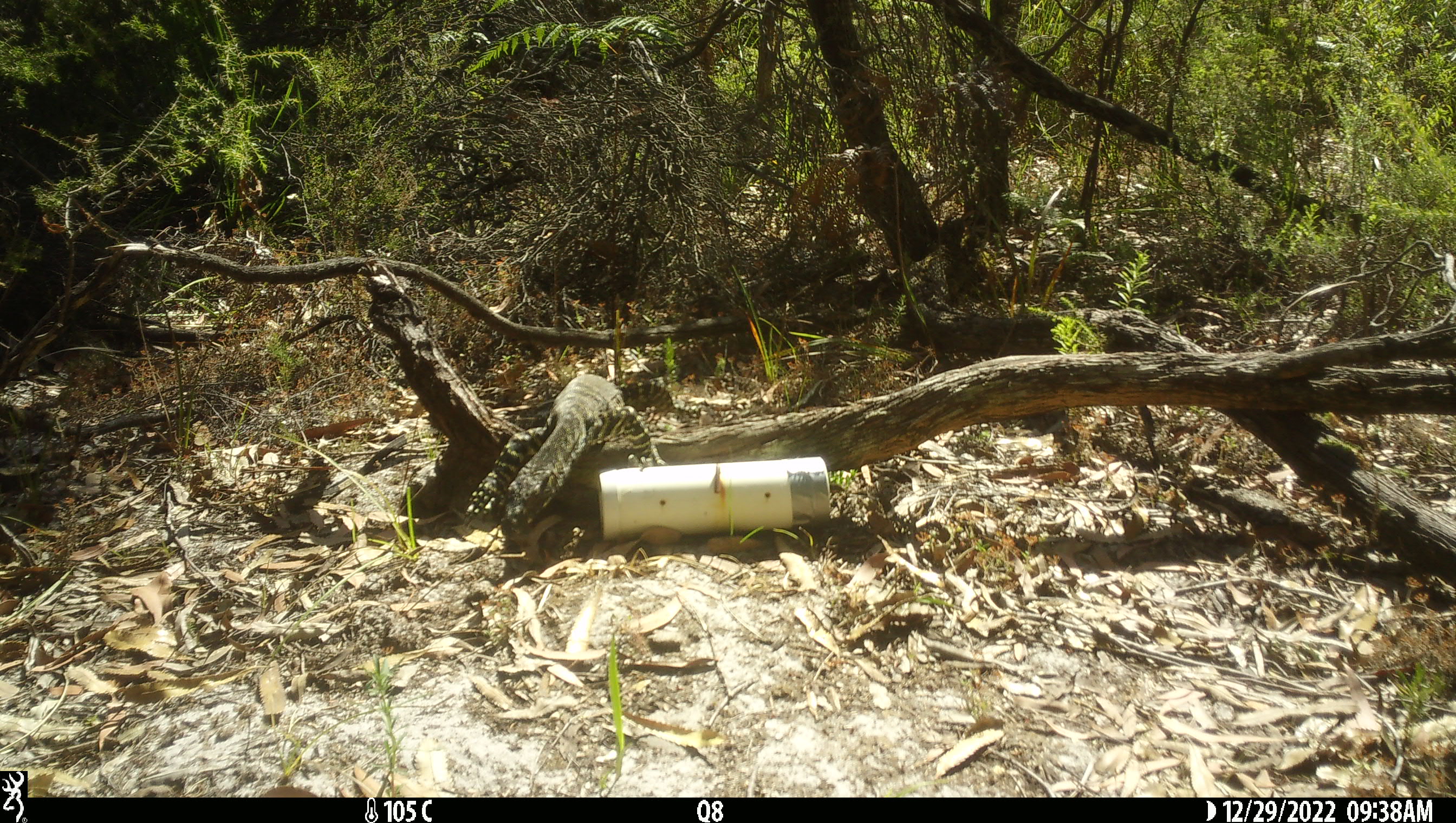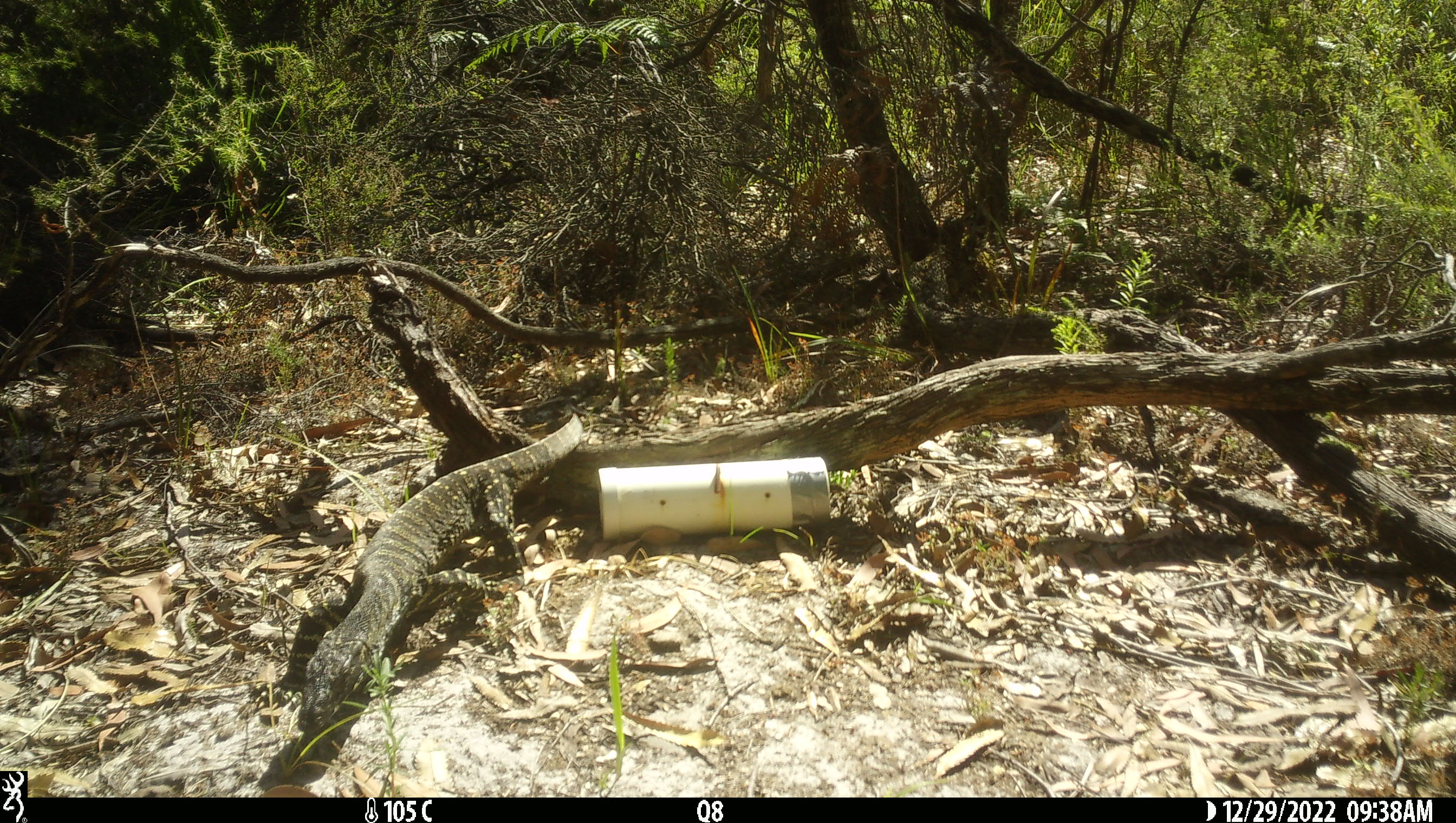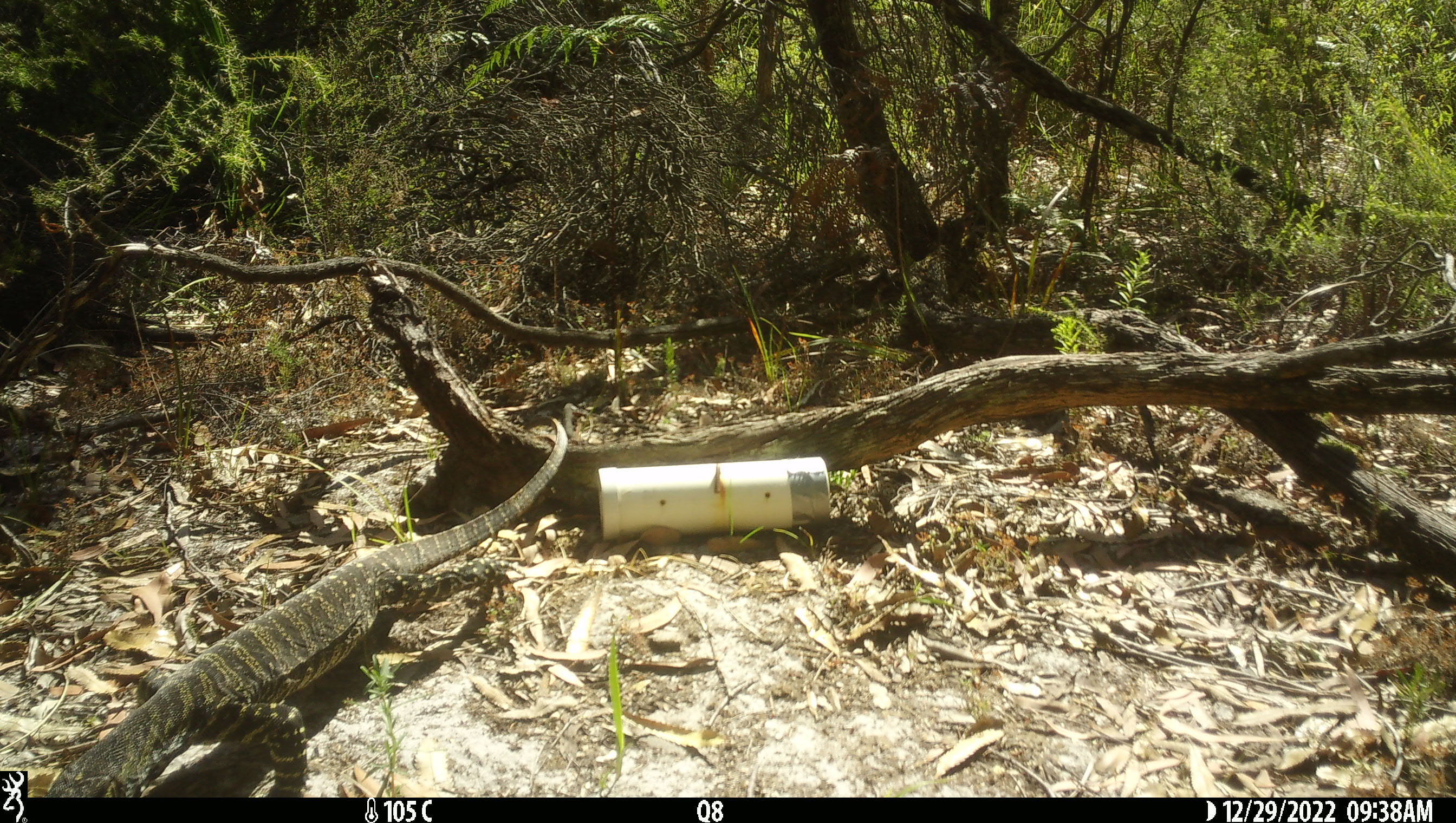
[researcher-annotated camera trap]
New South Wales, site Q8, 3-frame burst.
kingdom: Animalia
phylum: Chordata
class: Reptilia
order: Squamata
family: Varanidae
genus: Varanus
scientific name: Varanus varius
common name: lace monitor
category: goanna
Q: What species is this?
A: Goanna (lace monitor) (Varanus varius).